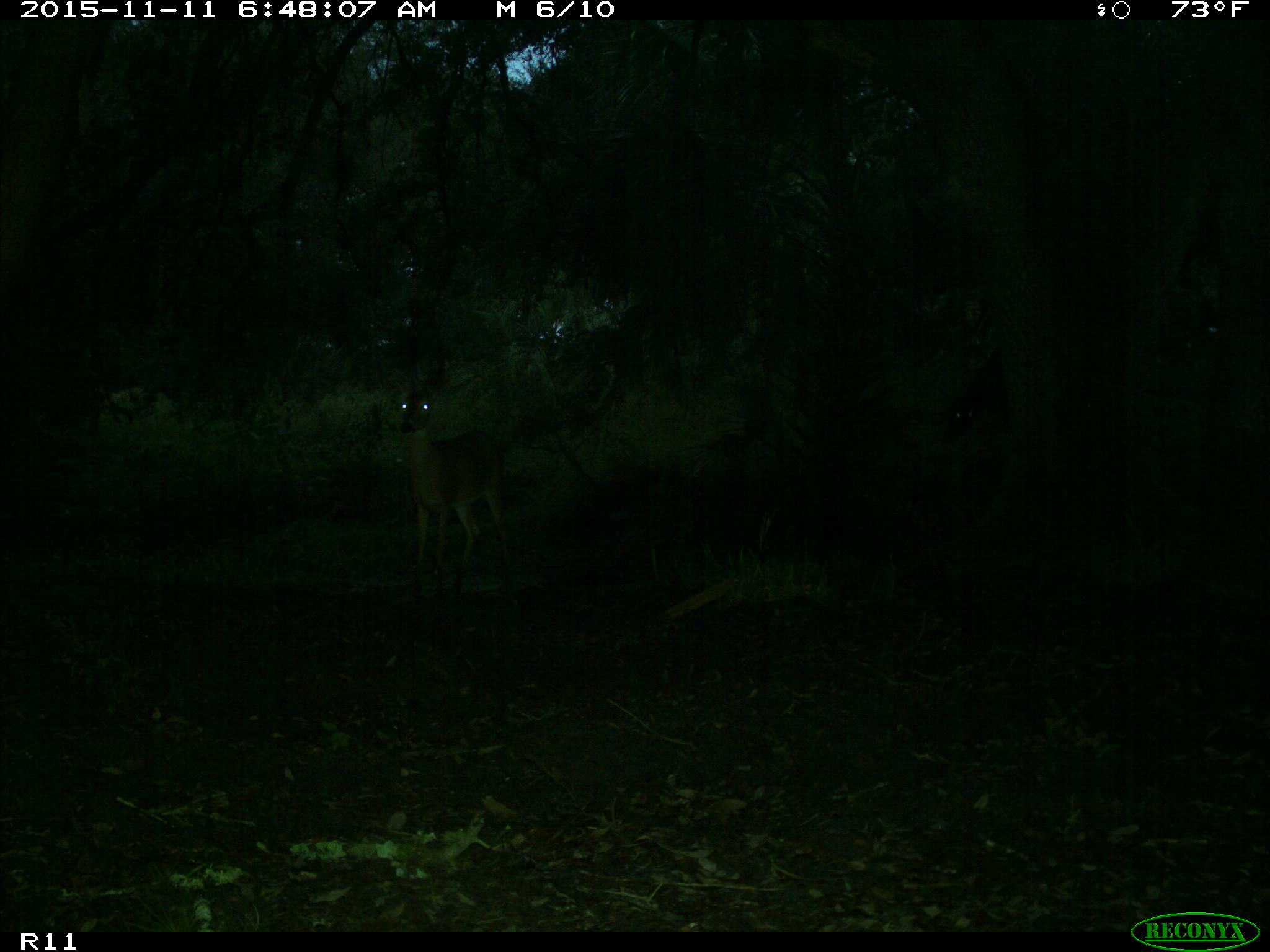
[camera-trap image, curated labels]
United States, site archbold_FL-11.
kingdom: Animalia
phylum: Chordata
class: Mammalia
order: Artiodactyla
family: Cervidae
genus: Odocoileus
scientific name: Odocoileus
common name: deer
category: unidentified deer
Unidentified deer (deer) (Odocoileus).